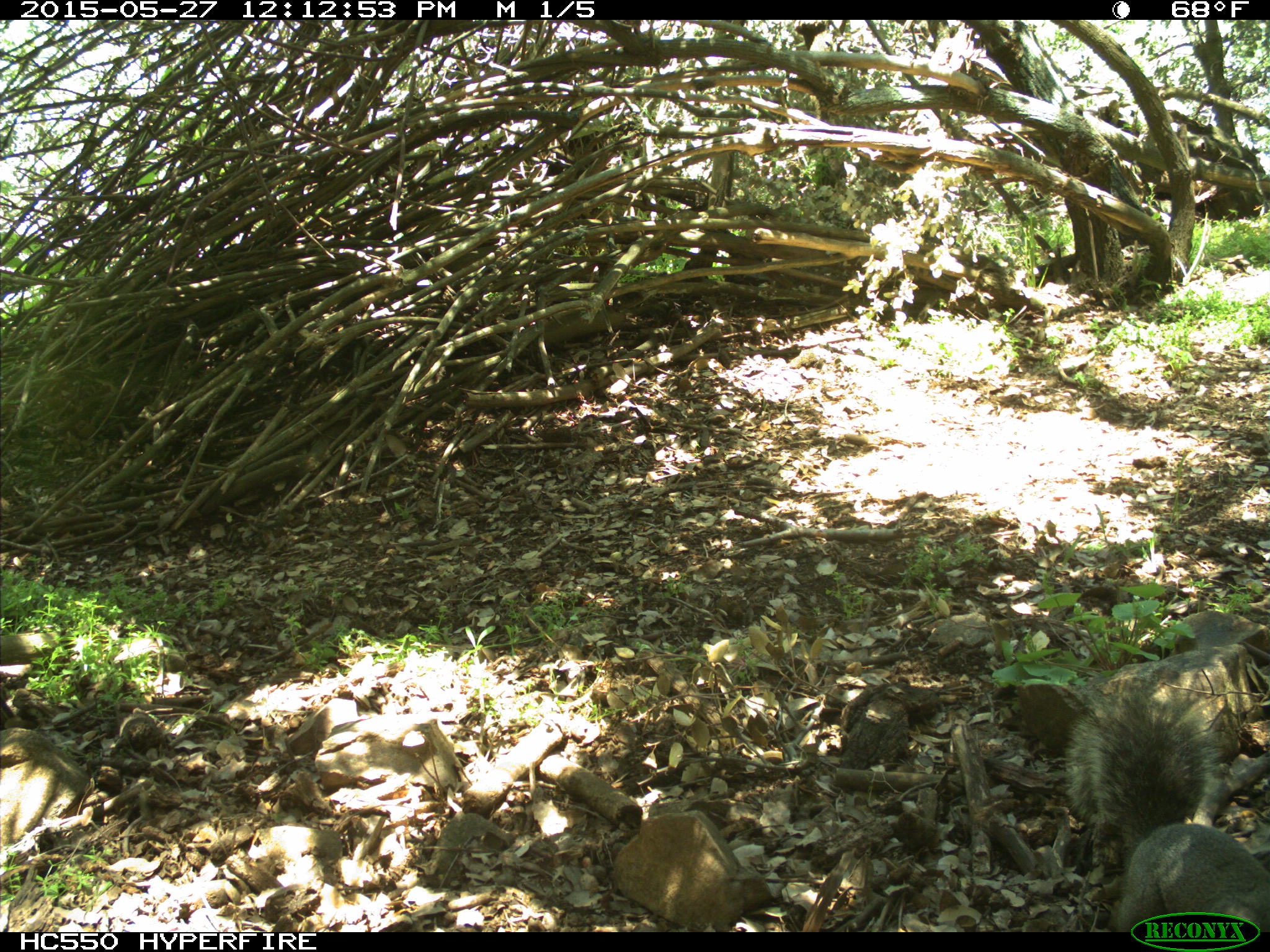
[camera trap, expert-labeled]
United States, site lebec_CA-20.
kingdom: Animalia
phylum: Chordata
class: Mammalia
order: Rodentia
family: Sciuridae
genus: Sciurus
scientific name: Sciurus carolinensis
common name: eastern gray squirrel